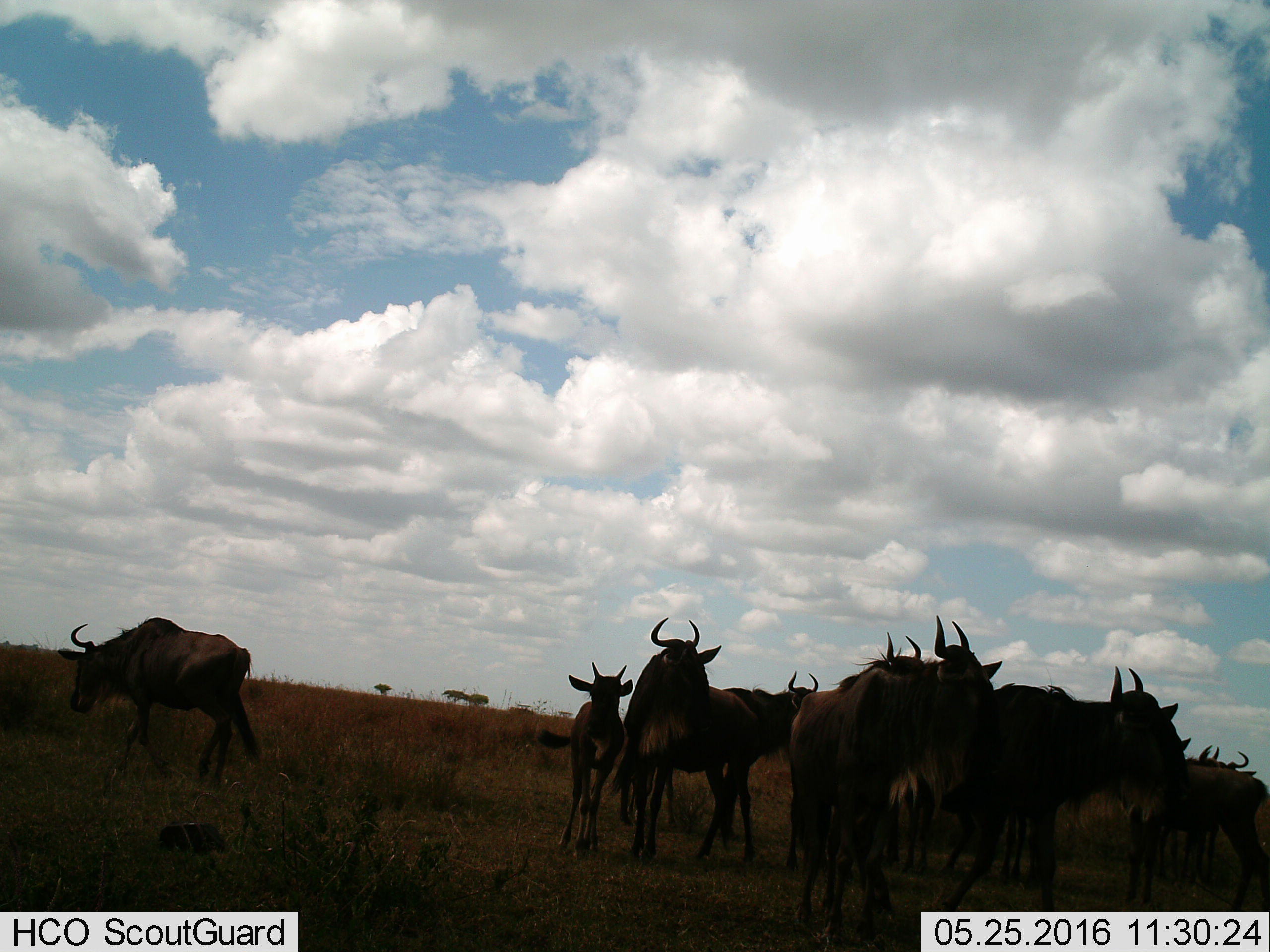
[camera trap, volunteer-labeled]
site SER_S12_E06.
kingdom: Animalia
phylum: Chordata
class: Mammalia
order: Artiodactyla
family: Bovidae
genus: Connochaetes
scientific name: Connochaetes taurinus taurinus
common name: blue wildebeest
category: wildebeestblue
Wildebeestblue (blue wildebeest) (Connochaetes taurinus taurinus), count 10. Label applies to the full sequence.